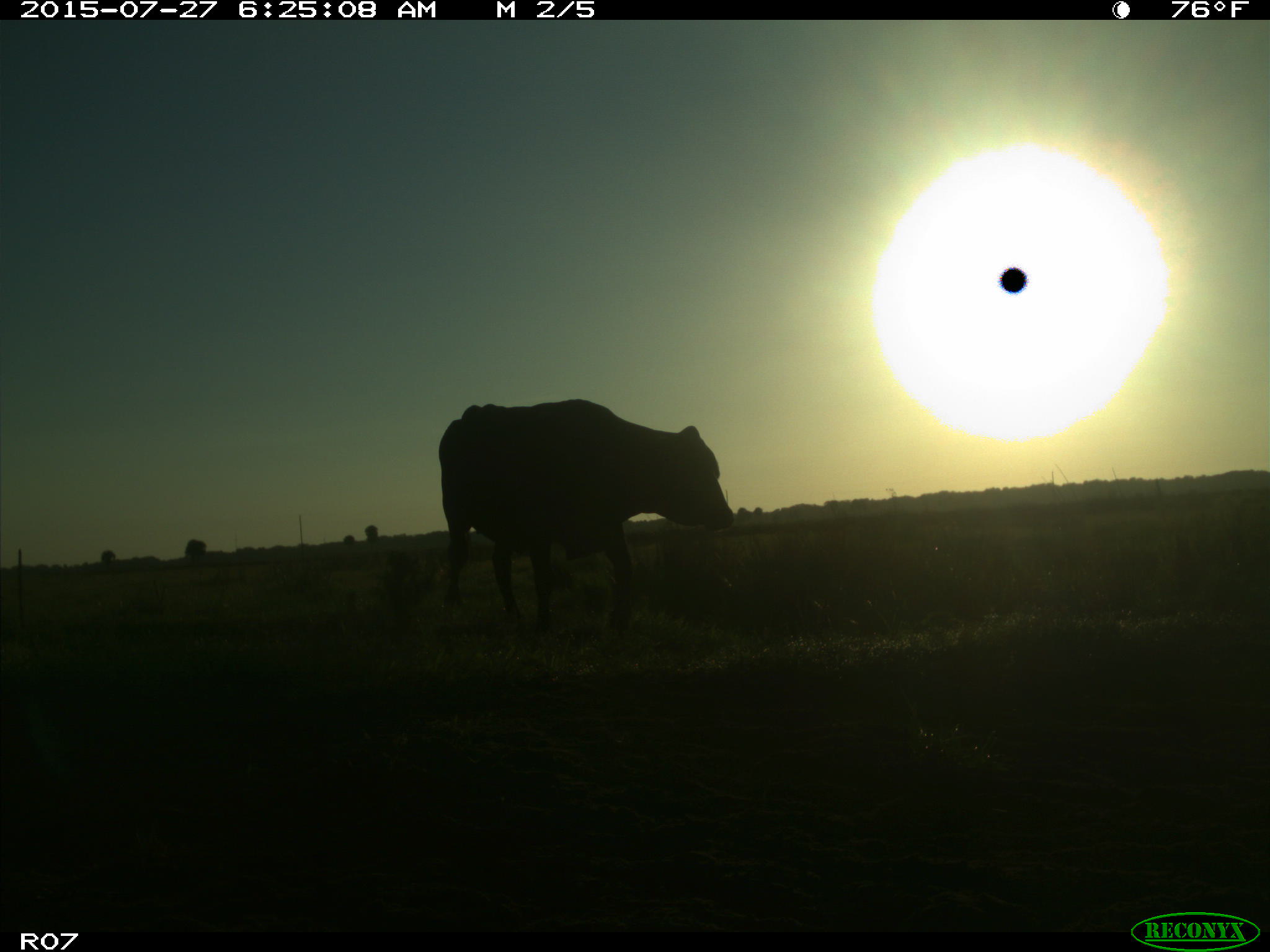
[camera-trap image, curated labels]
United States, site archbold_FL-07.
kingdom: Animalia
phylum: Chordata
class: Mammalia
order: Artiodactyla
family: Bovidae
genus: Bos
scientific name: Bos taurus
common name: domestic cow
Bos taurus (domestic cow).